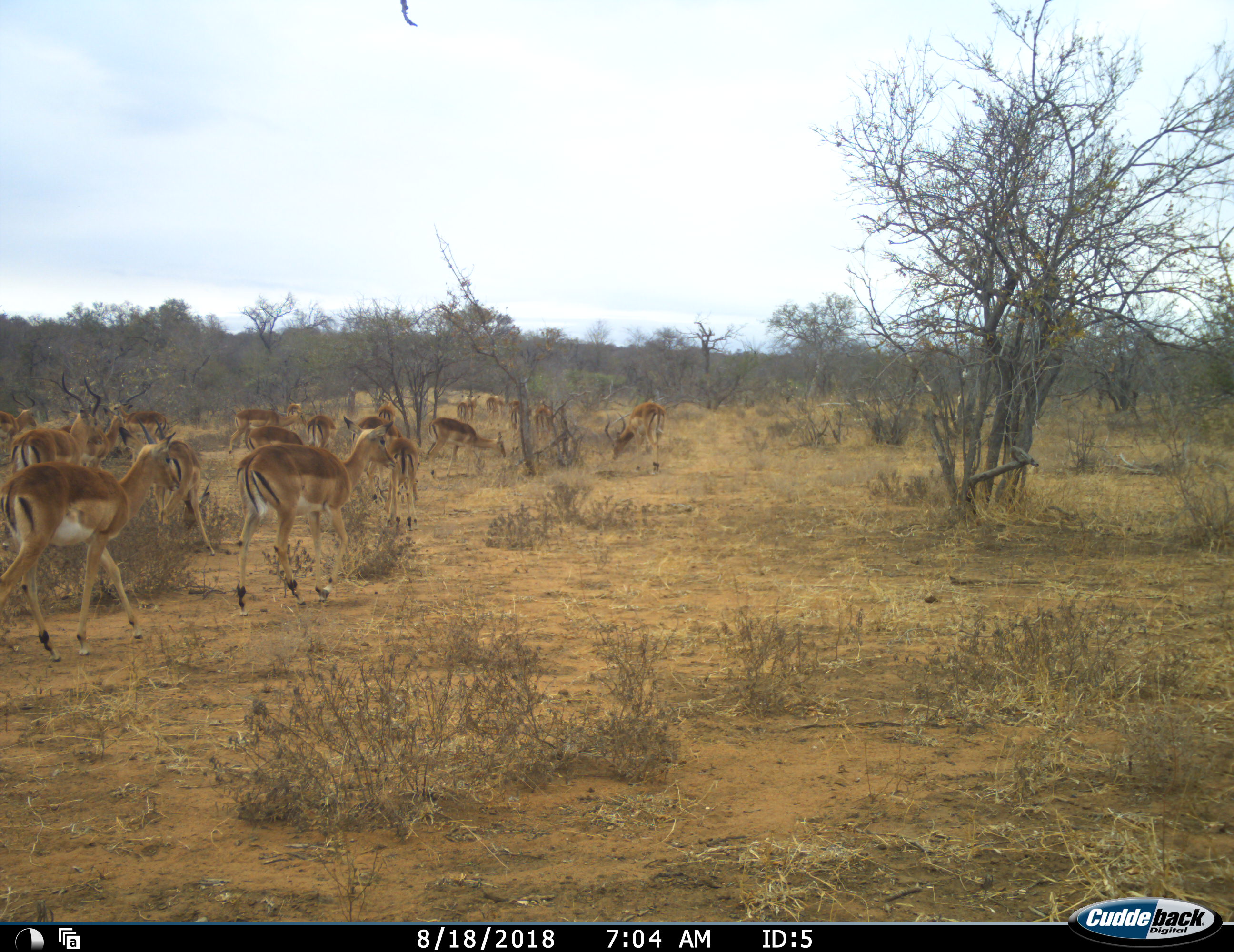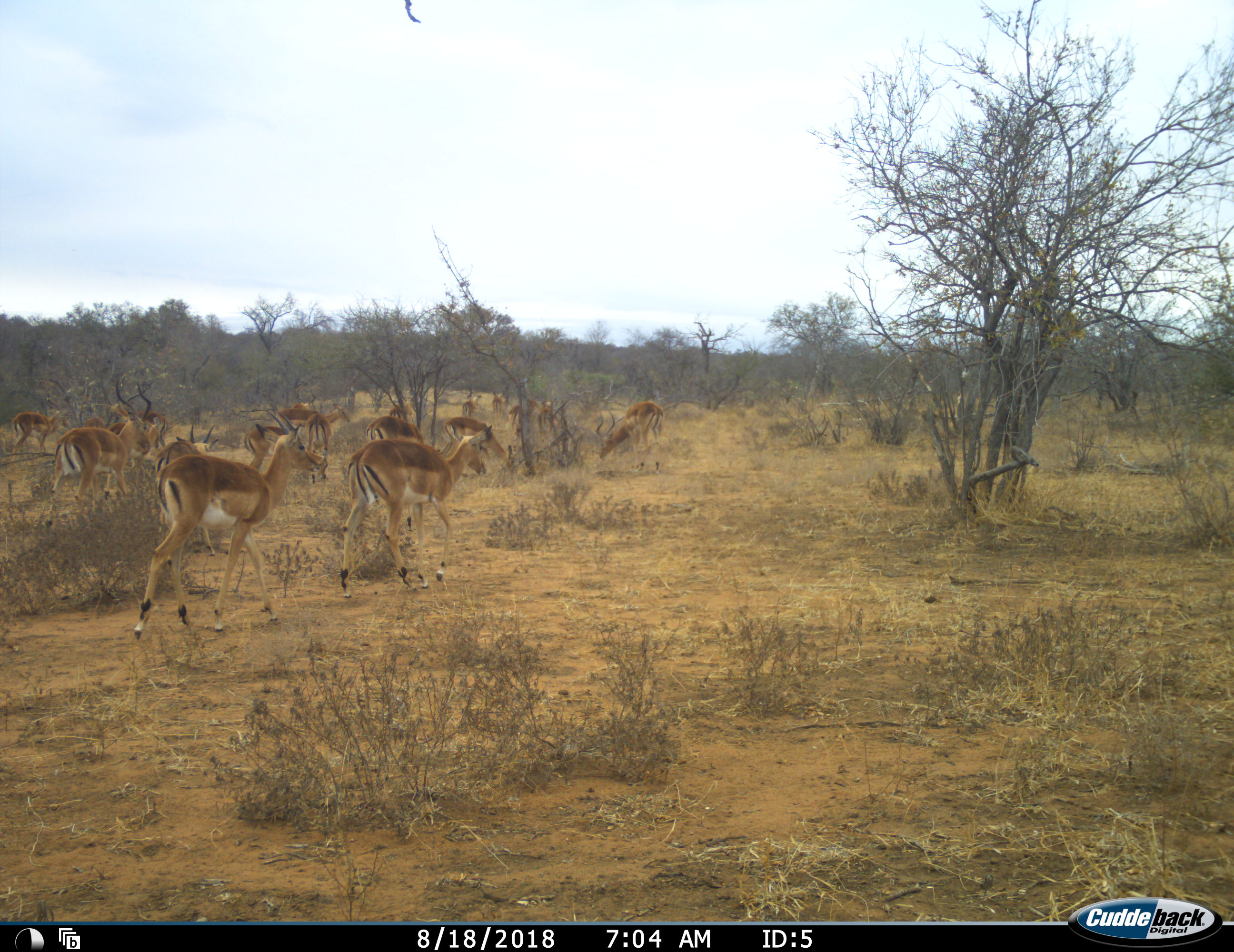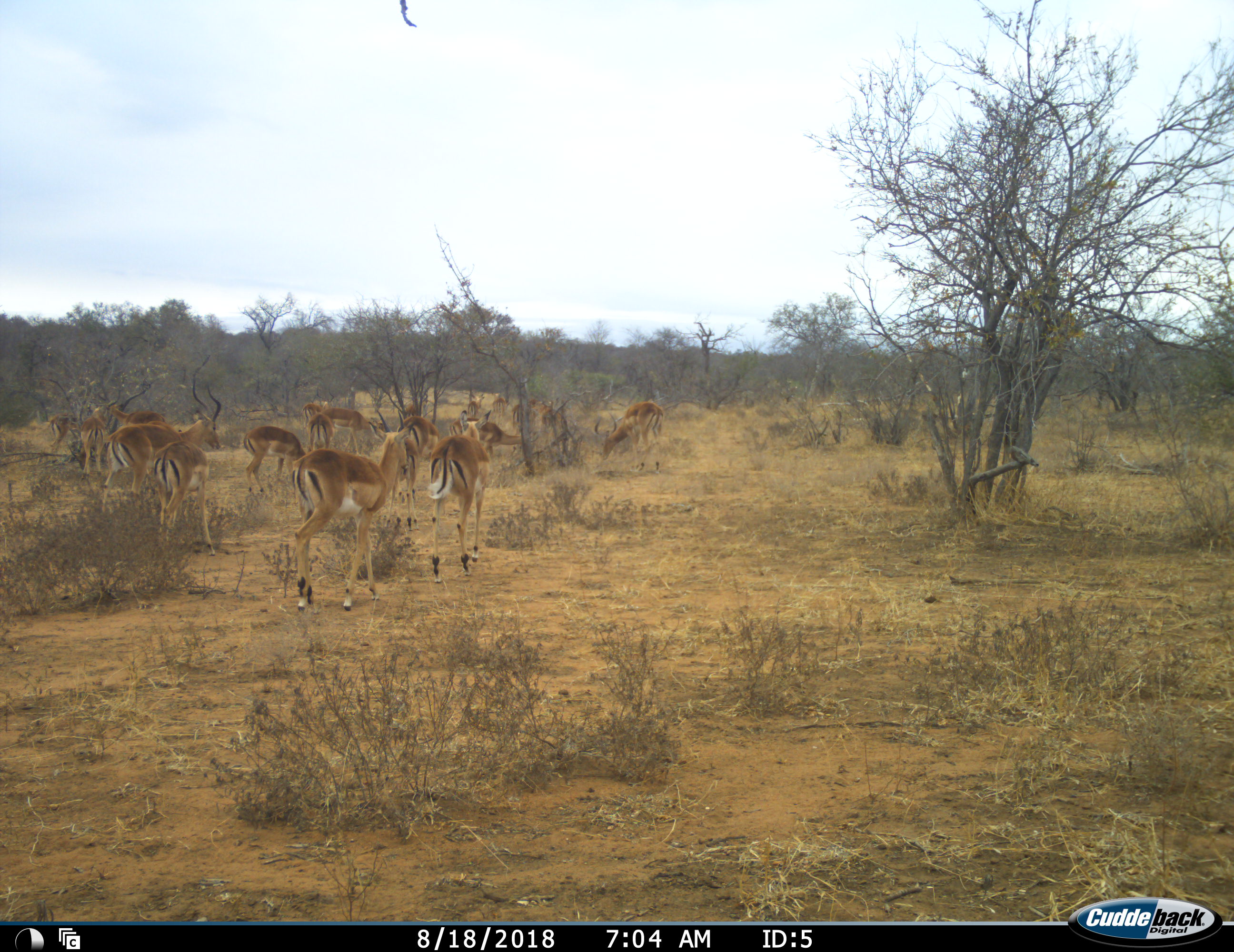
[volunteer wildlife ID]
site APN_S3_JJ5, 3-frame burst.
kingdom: Animalia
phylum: Chordata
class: Mammalia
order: Artiodactyla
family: Bovidae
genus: Aepyceros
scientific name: Aepyceros melampus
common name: impala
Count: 11-50.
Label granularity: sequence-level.